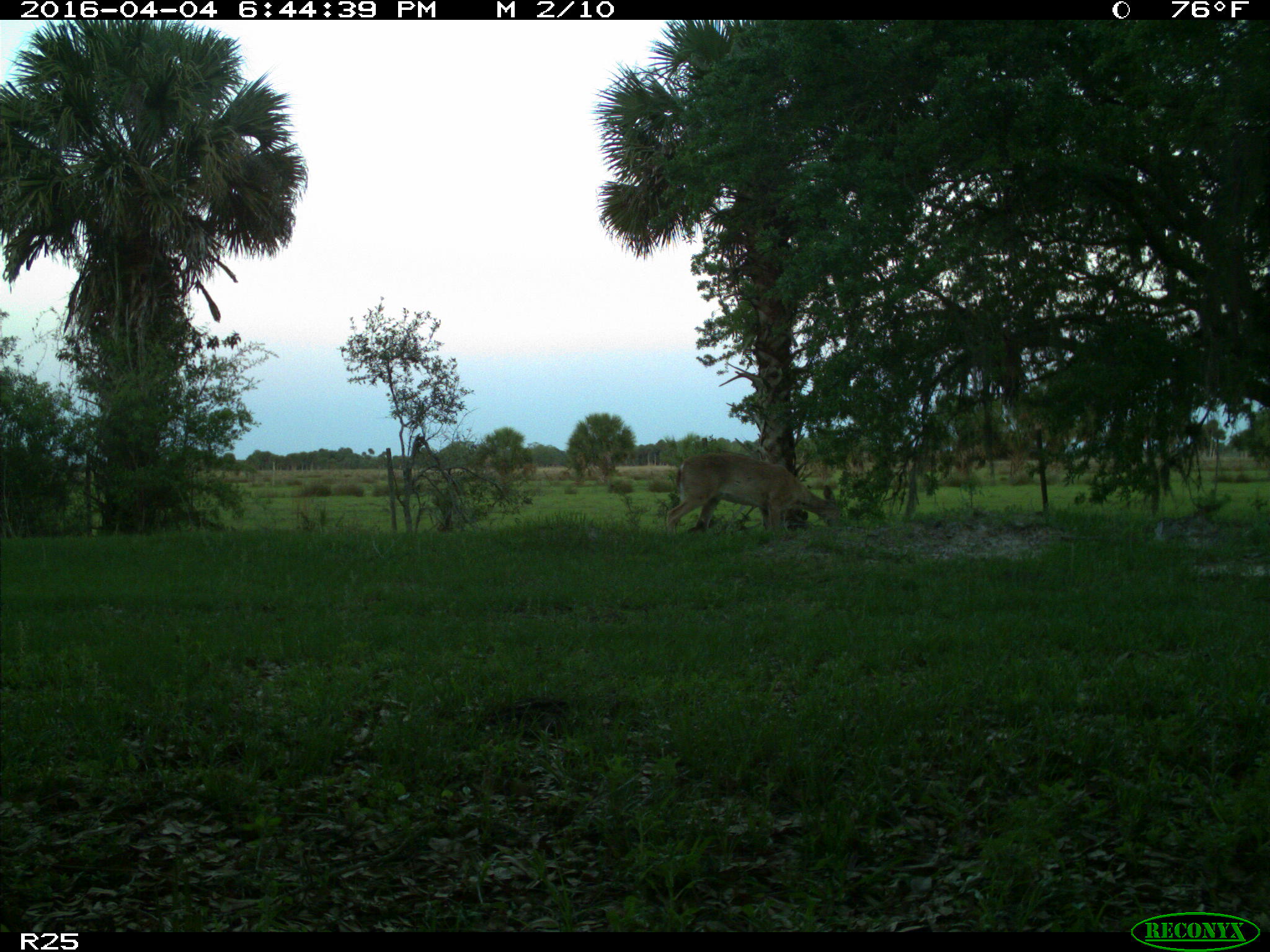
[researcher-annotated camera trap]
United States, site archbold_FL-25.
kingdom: Animalia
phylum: Chordata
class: Mammalia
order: Artiodactyla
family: Cervidae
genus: Odocoileus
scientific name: Odocoileus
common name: deer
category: unidentified deer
Unidentified deer (deer) (Odocoileus).